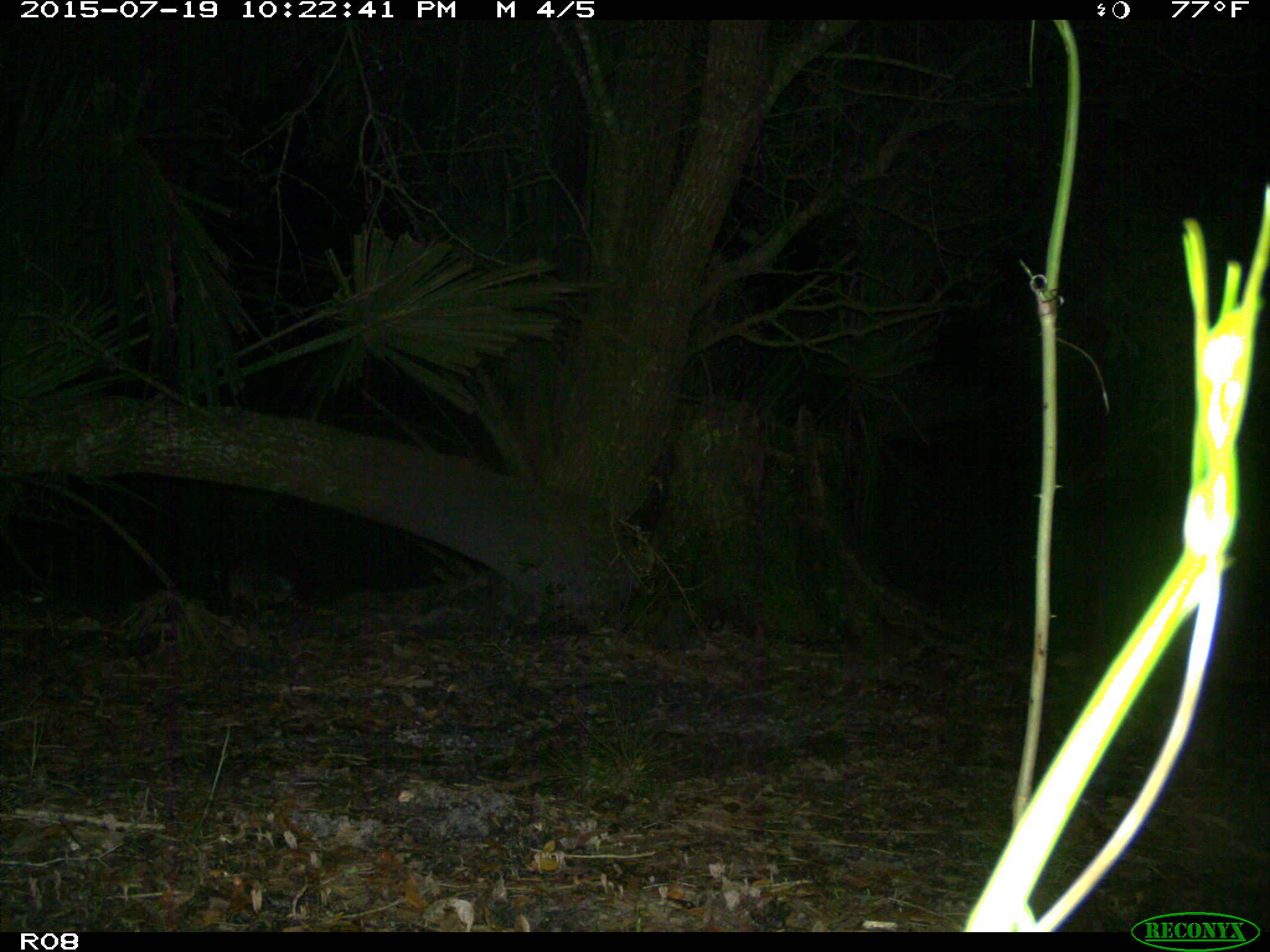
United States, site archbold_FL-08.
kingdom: Animalia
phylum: Chordata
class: Mammalia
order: Cingulata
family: Dasypodidae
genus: Dasypus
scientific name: Dasypus novemcinctus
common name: nine-banded armadillo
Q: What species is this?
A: Dasypus novemcinctus (nine-banded armadillo).